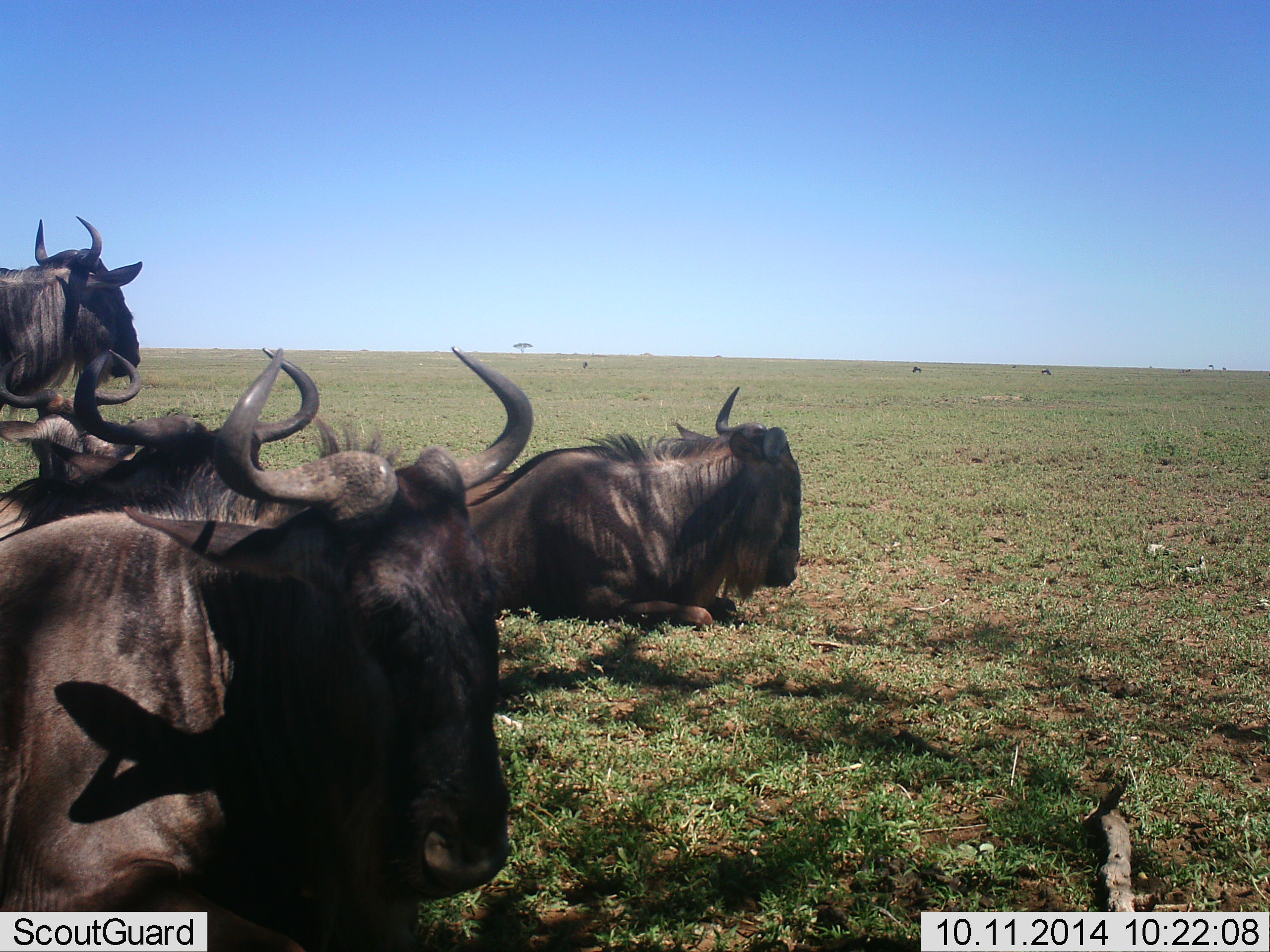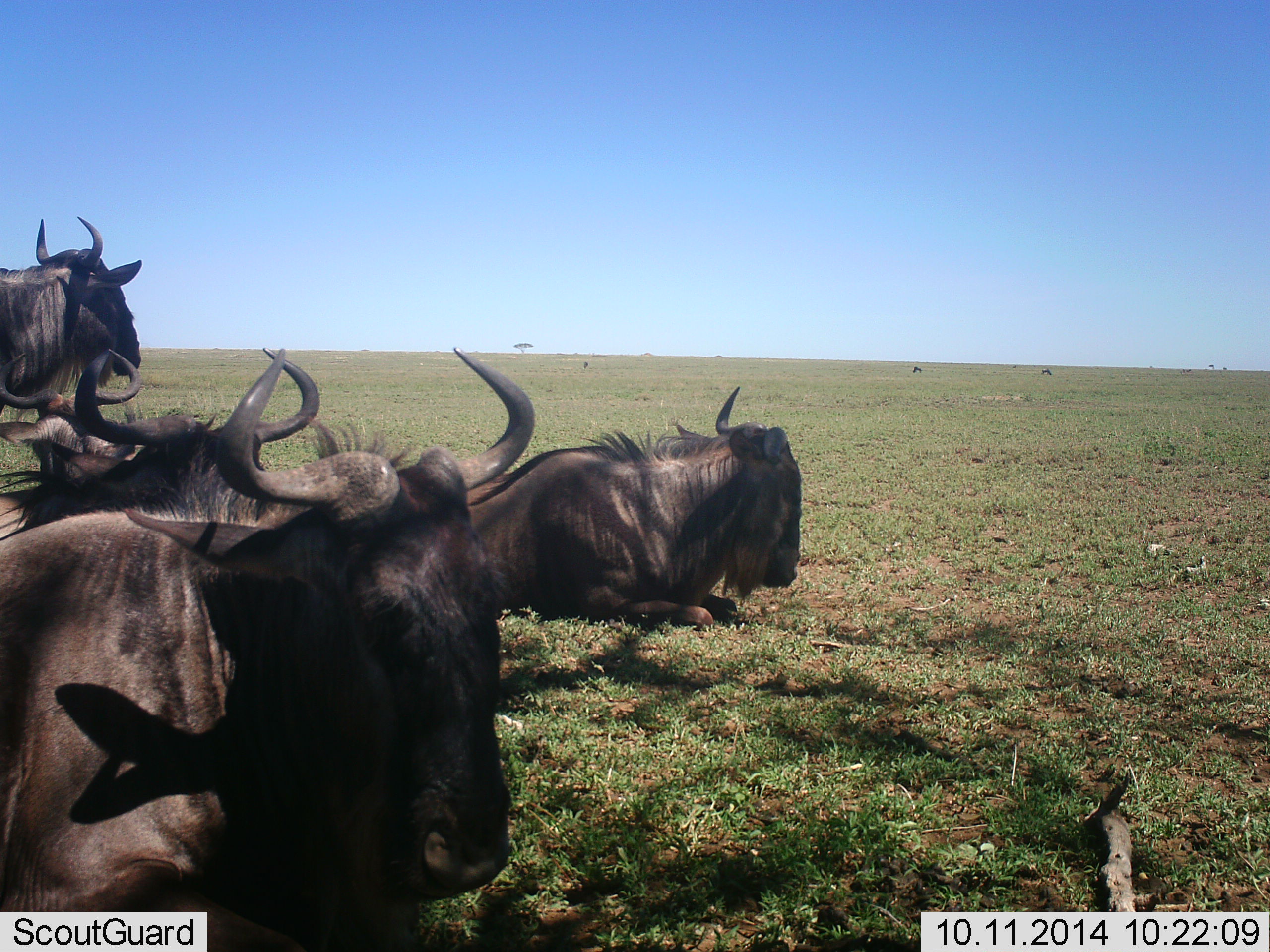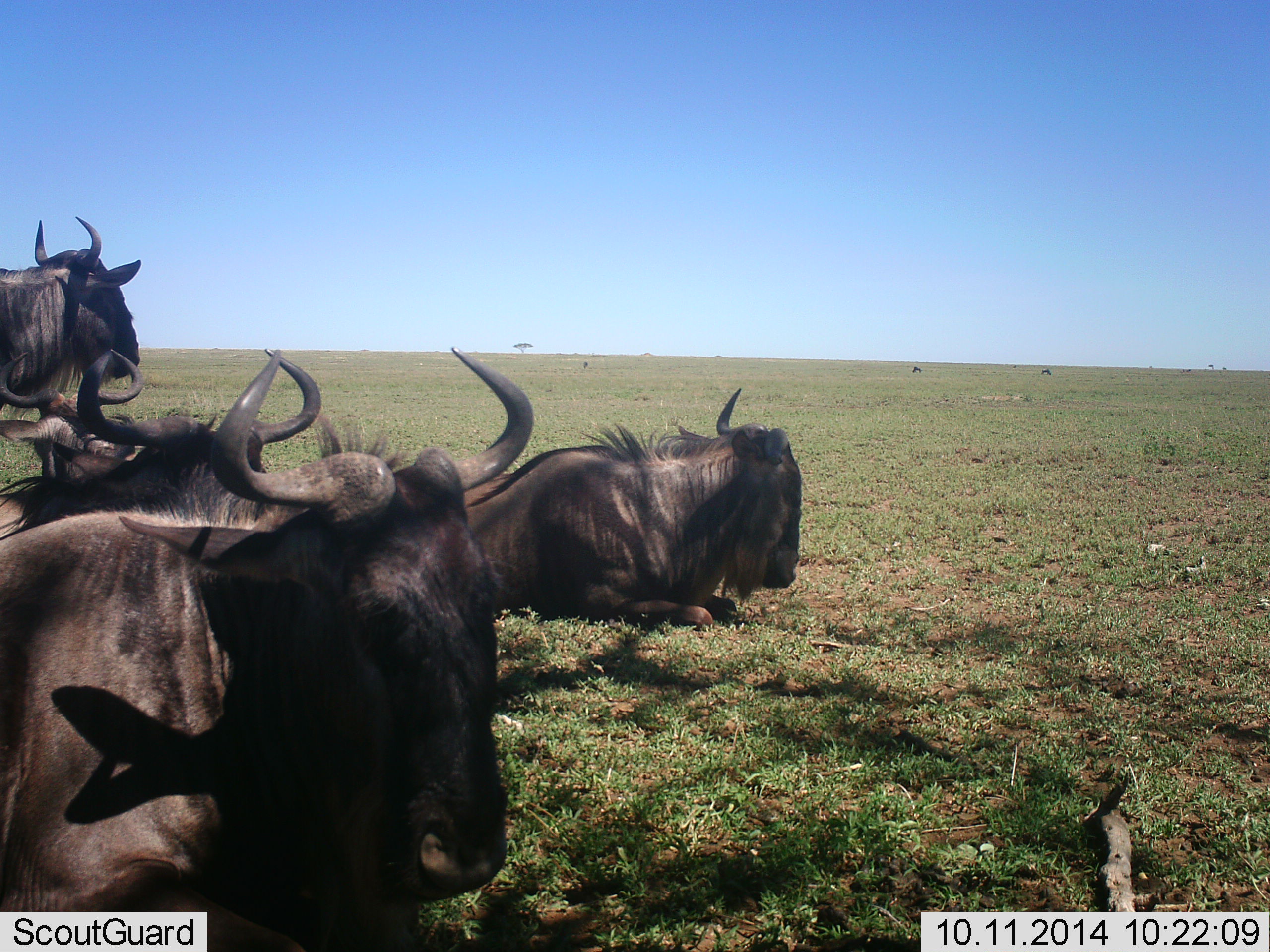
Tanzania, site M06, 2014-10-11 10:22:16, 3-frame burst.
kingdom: Animalia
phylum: Chordata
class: Mammalia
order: Artiodactyla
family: Bovidae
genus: Connochaetes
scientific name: Connochaetes taurinus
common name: blue wildebeest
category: wildebeest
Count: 5.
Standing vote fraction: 50%.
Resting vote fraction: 100%.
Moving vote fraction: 0%.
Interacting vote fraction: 0%.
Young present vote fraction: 0%.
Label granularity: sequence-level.